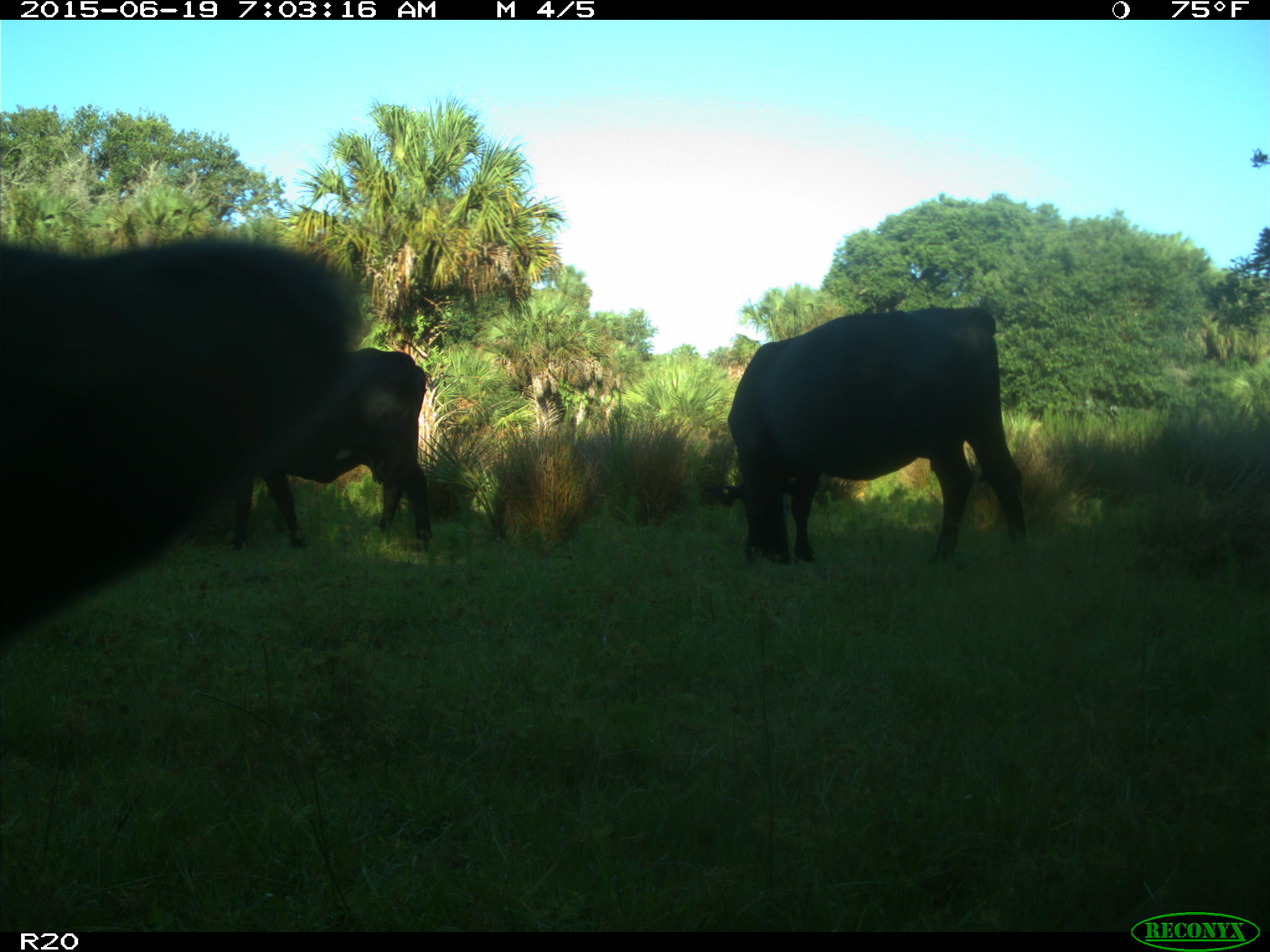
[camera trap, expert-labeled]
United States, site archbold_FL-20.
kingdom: Animalia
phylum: Chordata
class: Mammalia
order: Artiodactyla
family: Bovidae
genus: Bos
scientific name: Bos taurus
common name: domestic cow